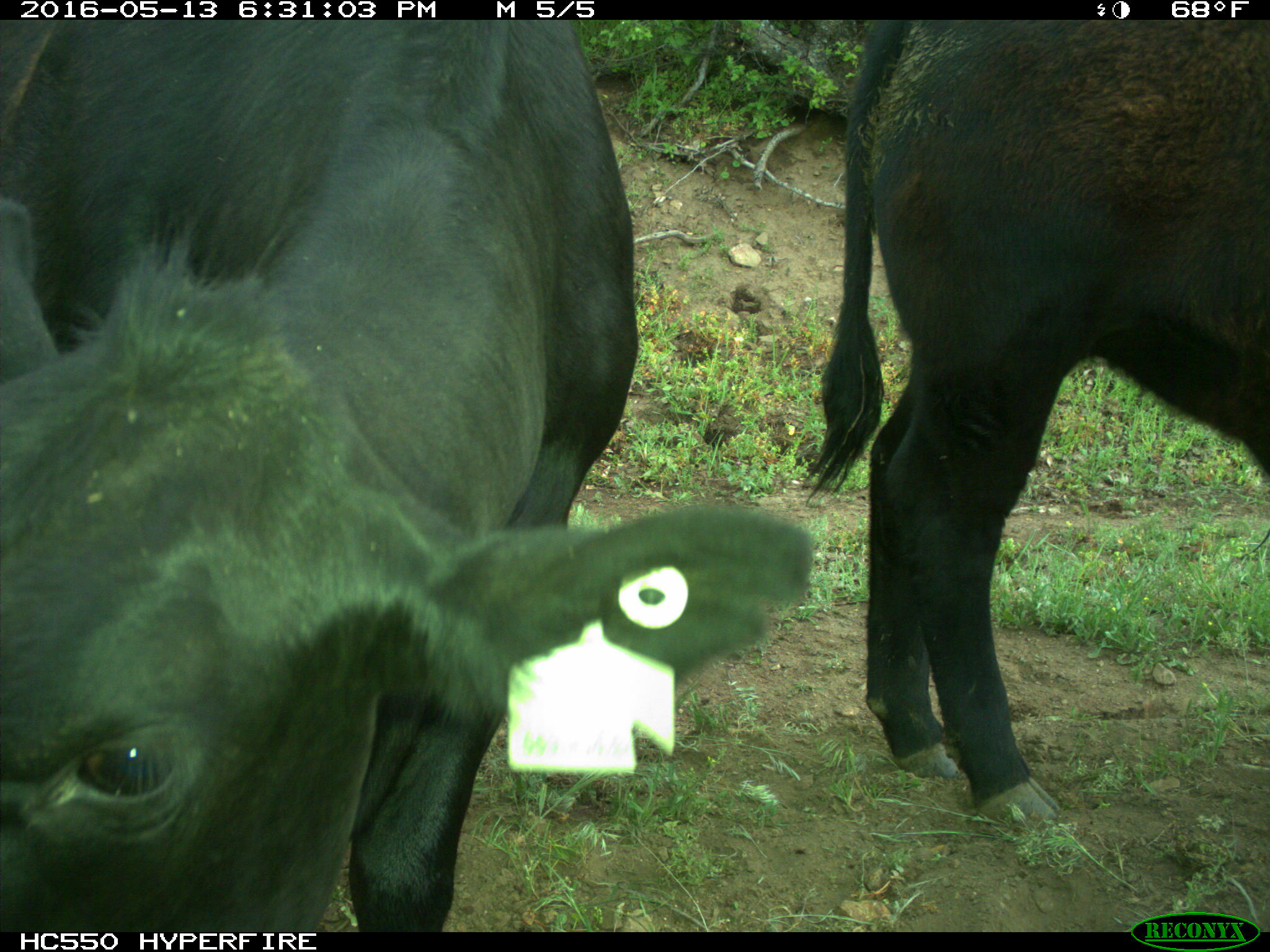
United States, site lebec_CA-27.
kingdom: Animalia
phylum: Chordata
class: Mammalia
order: Artiodactyla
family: Bovidae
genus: Bos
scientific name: Bos taurus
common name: domestic cow